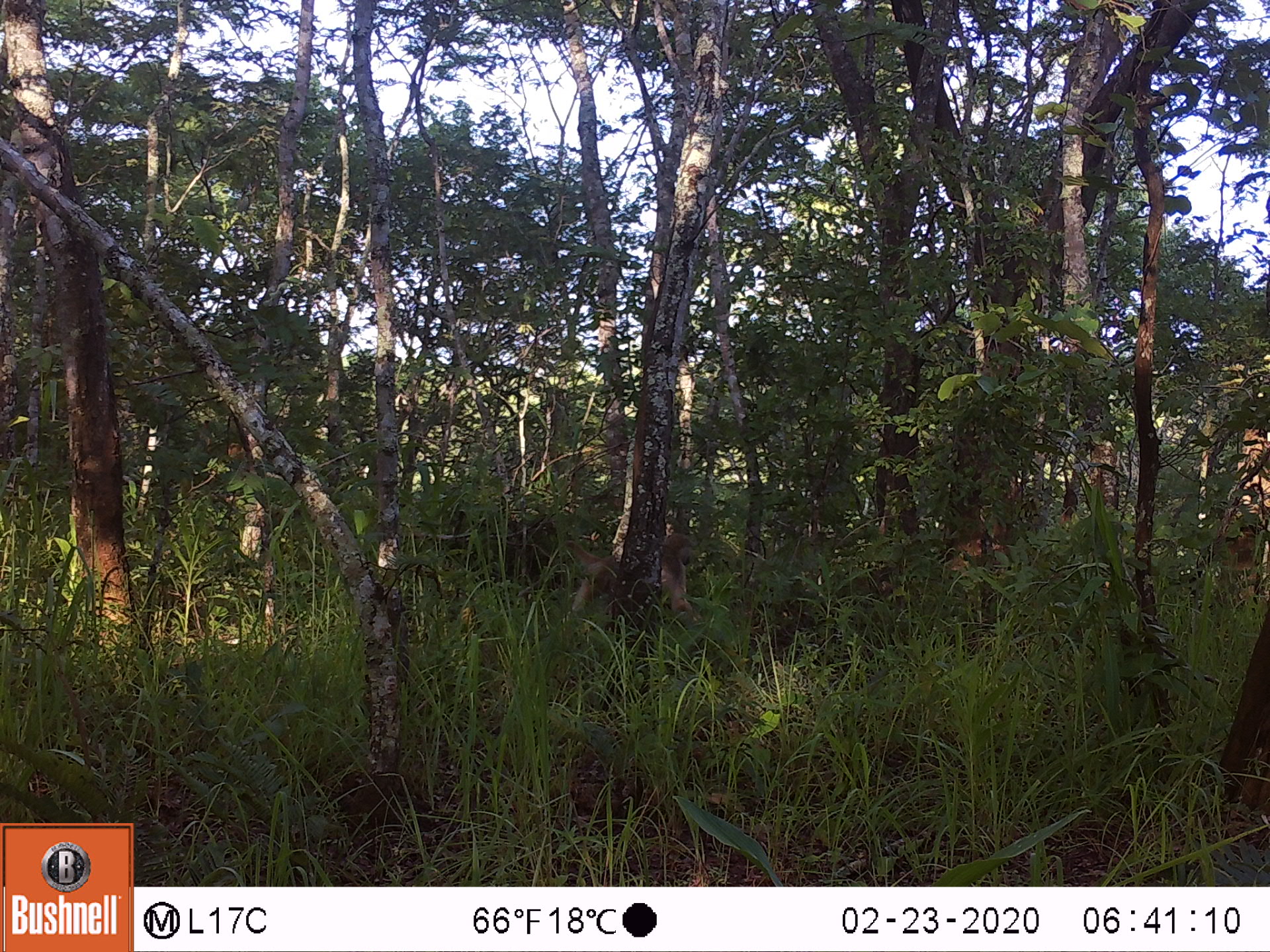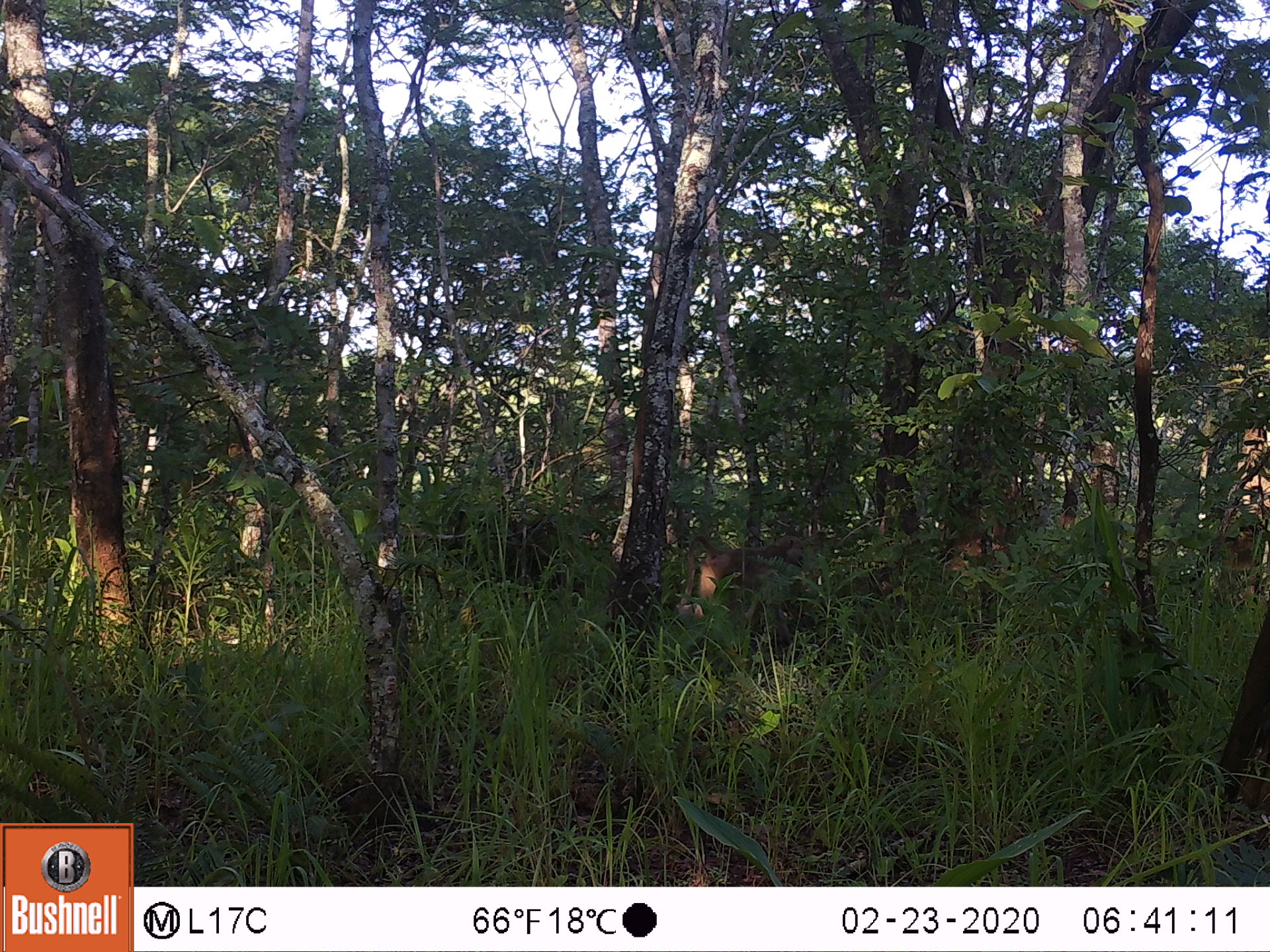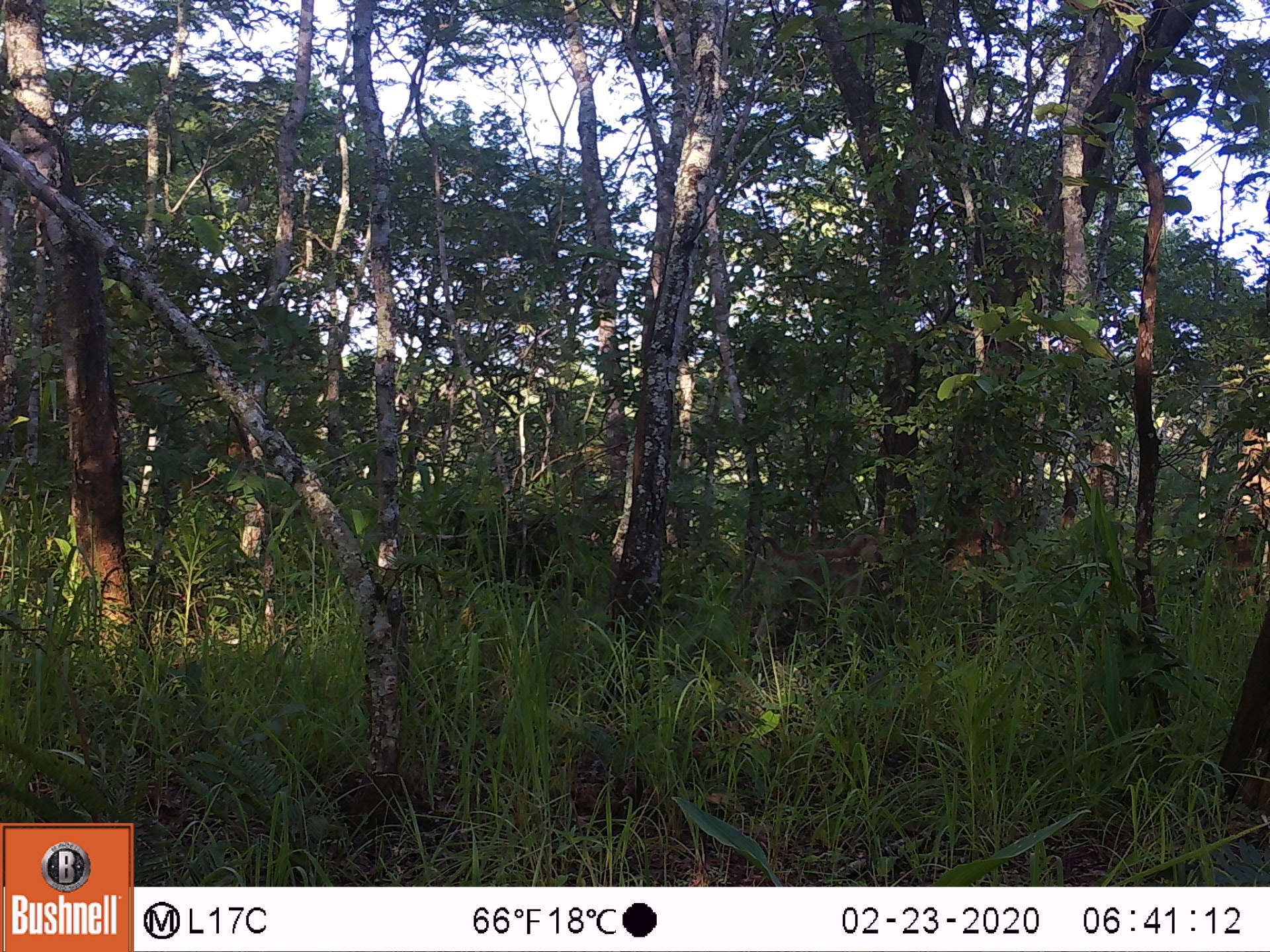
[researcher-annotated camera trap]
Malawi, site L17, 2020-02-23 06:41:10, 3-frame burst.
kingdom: Animalia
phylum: Chordata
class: Mammalia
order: Primates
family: Cercopithecidae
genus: Papio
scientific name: Papio cynocephalus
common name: yellow baboon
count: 1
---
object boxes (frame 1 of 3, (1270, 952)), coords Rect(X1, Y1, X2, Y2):
yellow baboon: Rect(548, 526, 703, 641)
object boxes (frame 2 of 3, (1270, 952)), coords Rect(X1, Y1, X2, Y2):
yellow baboon: Rect(669, 530, 818, 643)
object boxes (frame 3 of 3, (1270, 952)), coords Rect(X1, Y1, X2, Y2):
yellow baboon: Rect(727, 526, 889, 661)